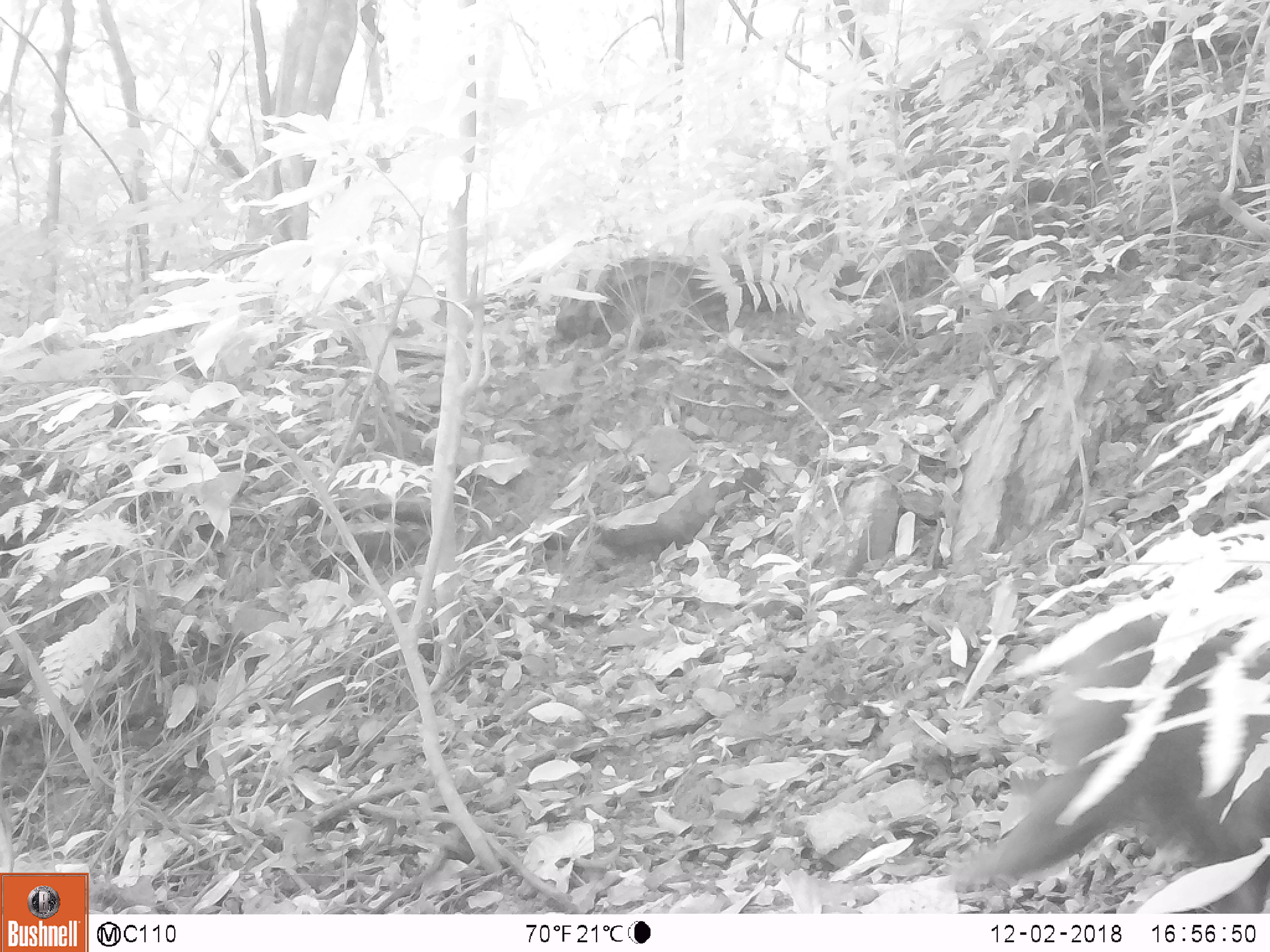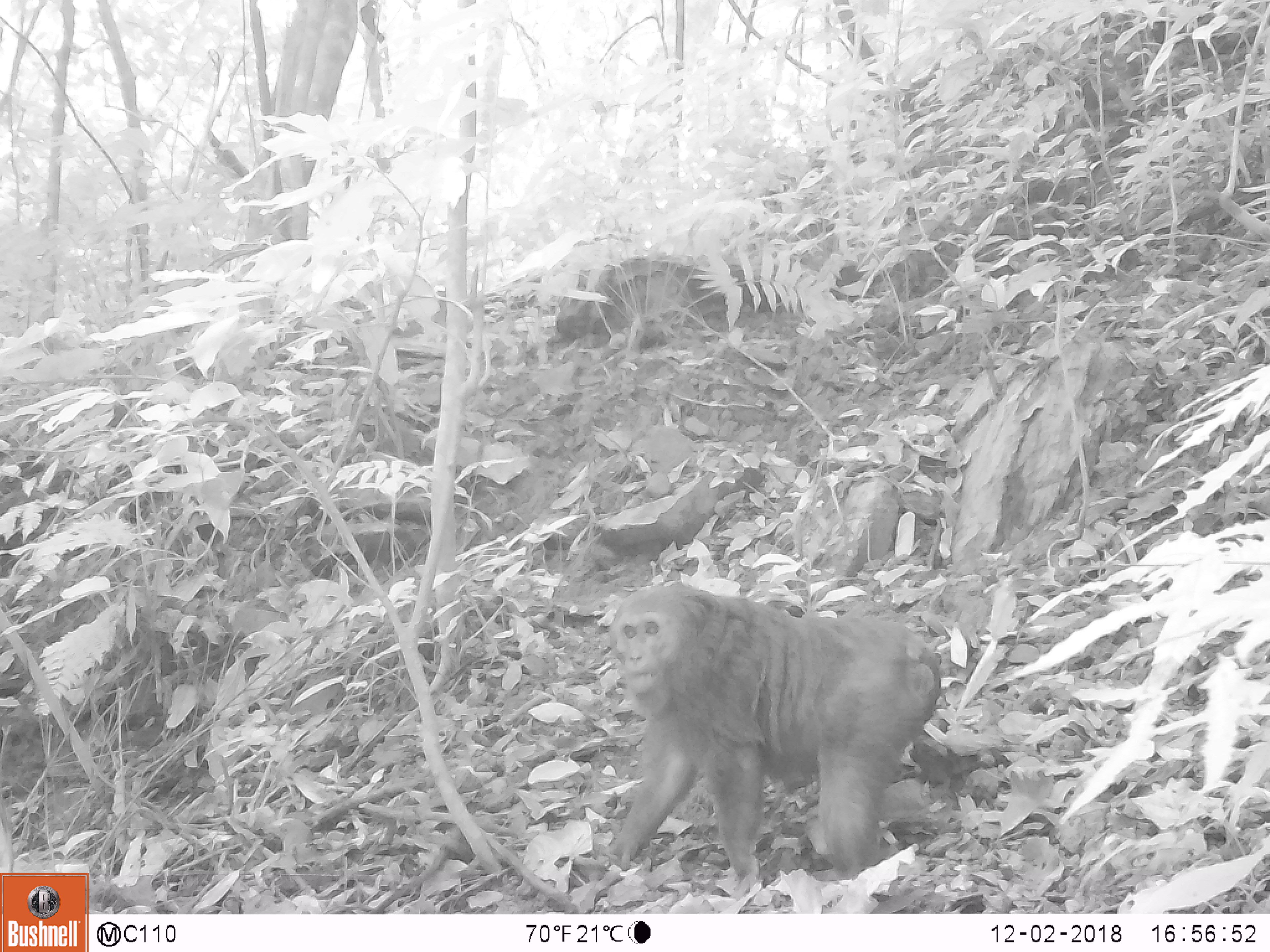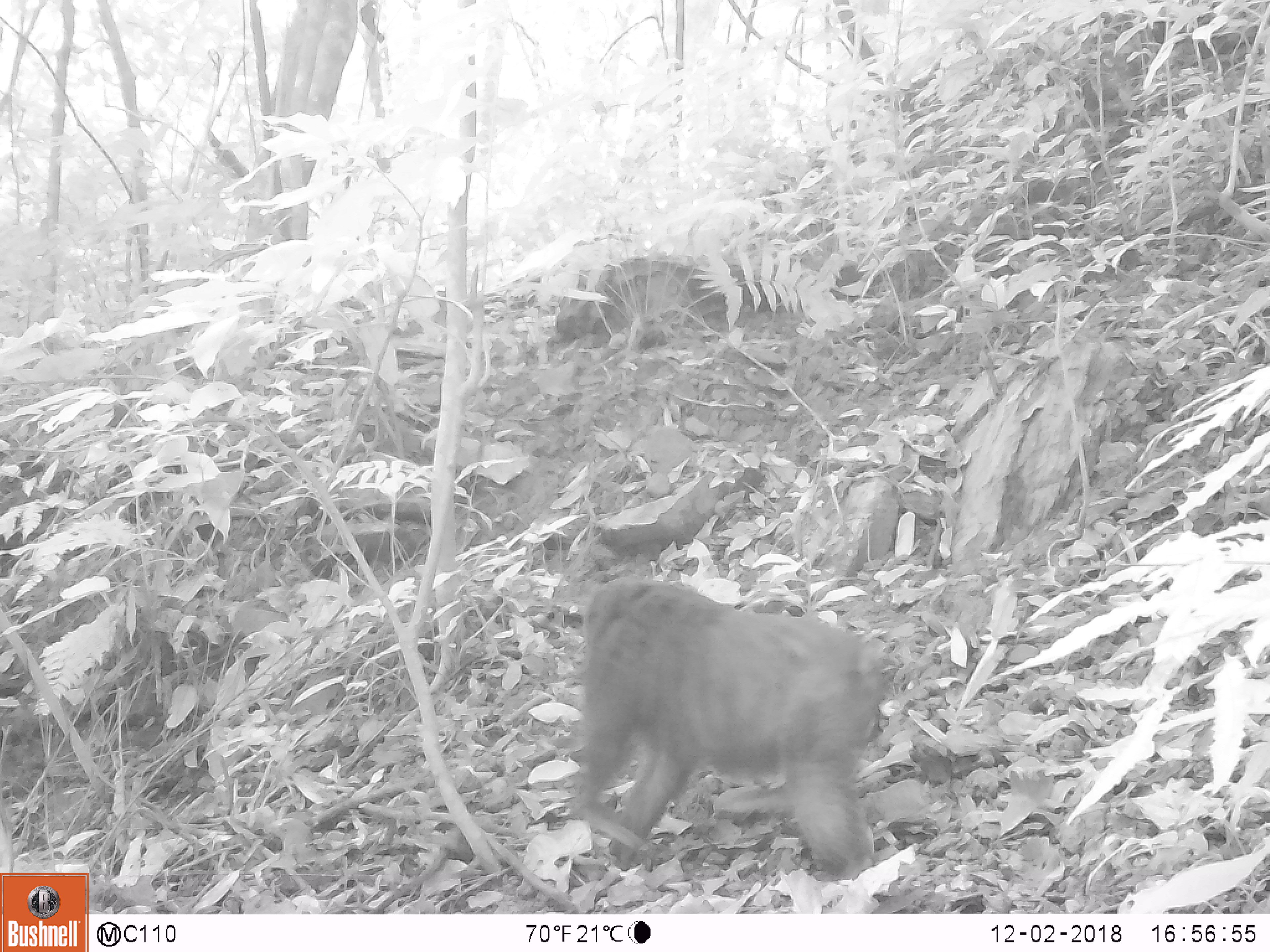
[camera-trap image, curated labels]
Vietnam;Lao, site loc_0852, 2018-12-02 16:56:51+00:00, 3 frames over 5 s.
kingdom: Animalia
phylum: Chordata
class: Mammalia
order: Primates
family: Cercopithecidae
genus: Macaca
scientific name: Macaca arctoides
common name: stump-tailed macaque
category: stump tailed macaque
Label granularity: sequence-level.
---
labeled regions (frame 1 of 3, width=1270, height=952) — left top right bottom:
stump tailed macaque: 948 588 1270 911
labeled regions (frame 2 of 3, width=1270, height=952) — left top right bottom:
stump tailed macaque: 607 580 938 898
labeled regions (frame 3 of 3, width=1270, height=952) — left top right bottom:
stump tailed macaque: 567 575 886 879